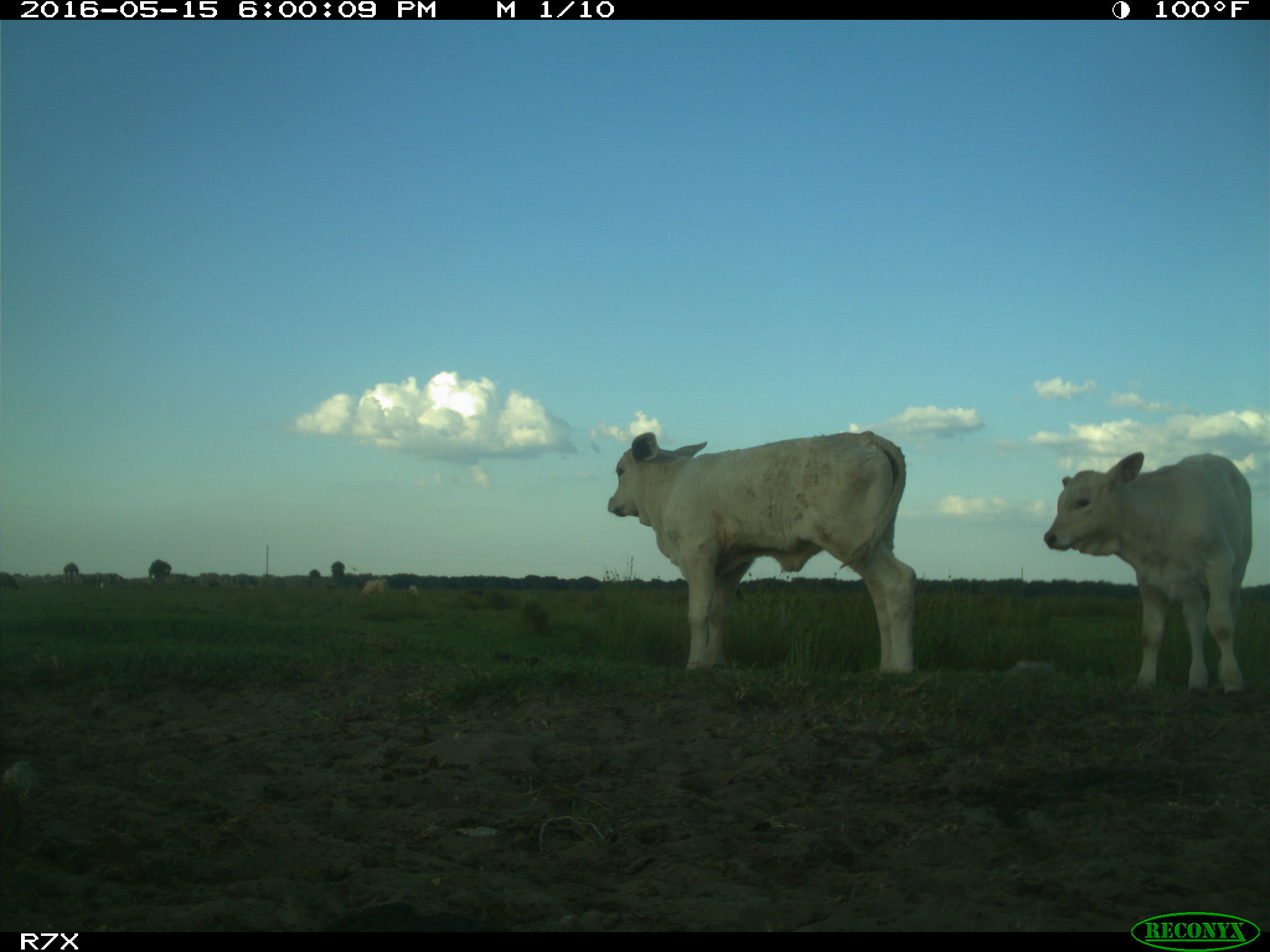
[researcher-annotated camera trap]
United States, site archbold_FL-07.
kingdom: Animalia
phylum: Chordata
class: Mammalia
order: Artiodactyla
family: Bovidae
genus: Bos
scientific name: Bos taurus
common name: domestic cow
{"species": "Bos taurus (domestic cow)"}